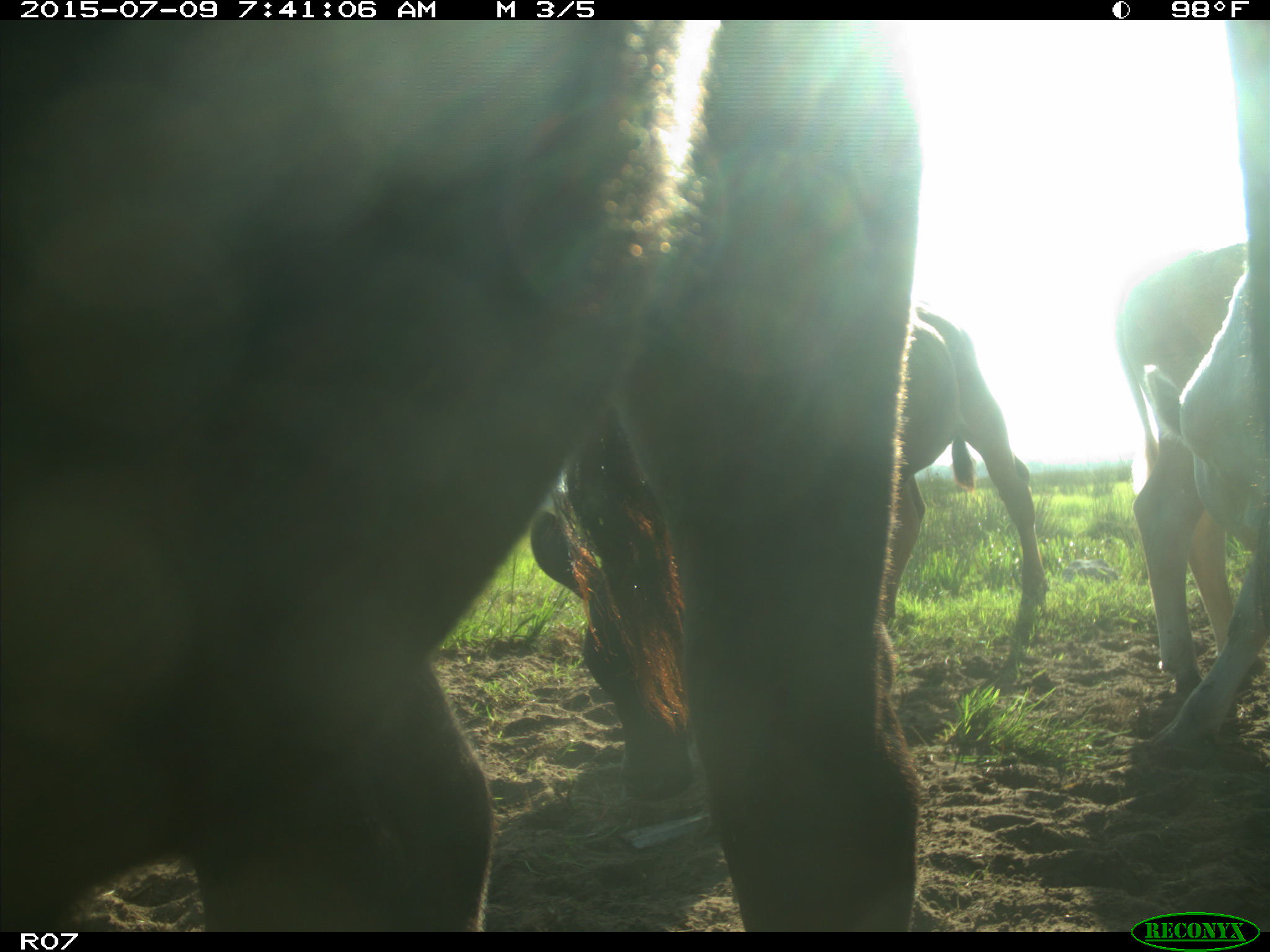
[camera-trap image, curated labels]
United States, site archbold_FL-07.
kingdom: Animalia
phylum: Chordata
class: Mammalia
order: Artiodactyla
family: Bovidae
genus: Bos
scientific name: Bos taurus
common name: domestic cow